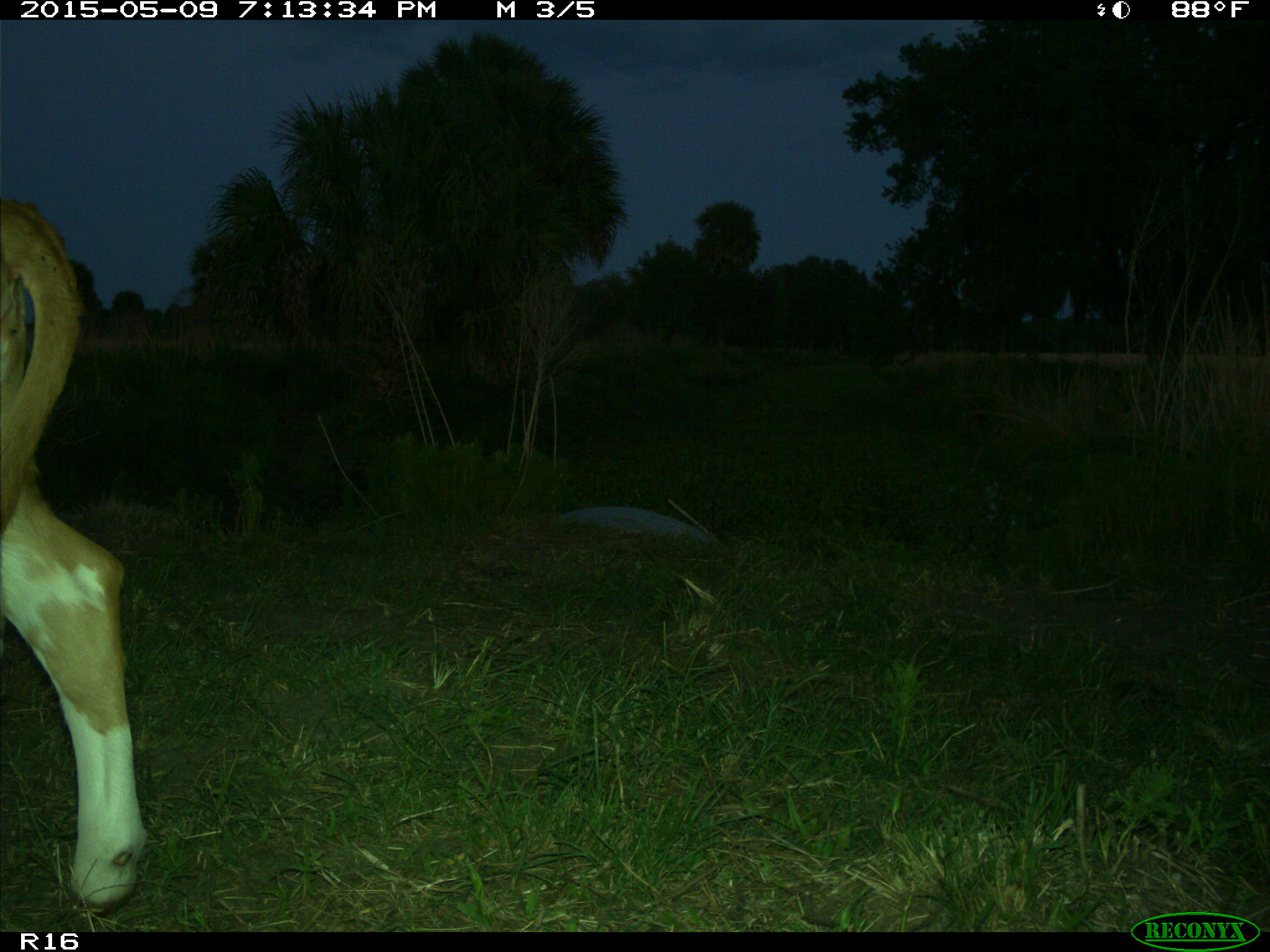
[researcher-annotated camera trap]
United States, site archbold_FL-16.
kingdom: Animalia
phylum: Chordata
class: Mammalia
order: Artiodactyla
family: Bovidae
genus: Bos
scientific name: Bos taurus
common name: domestic cow